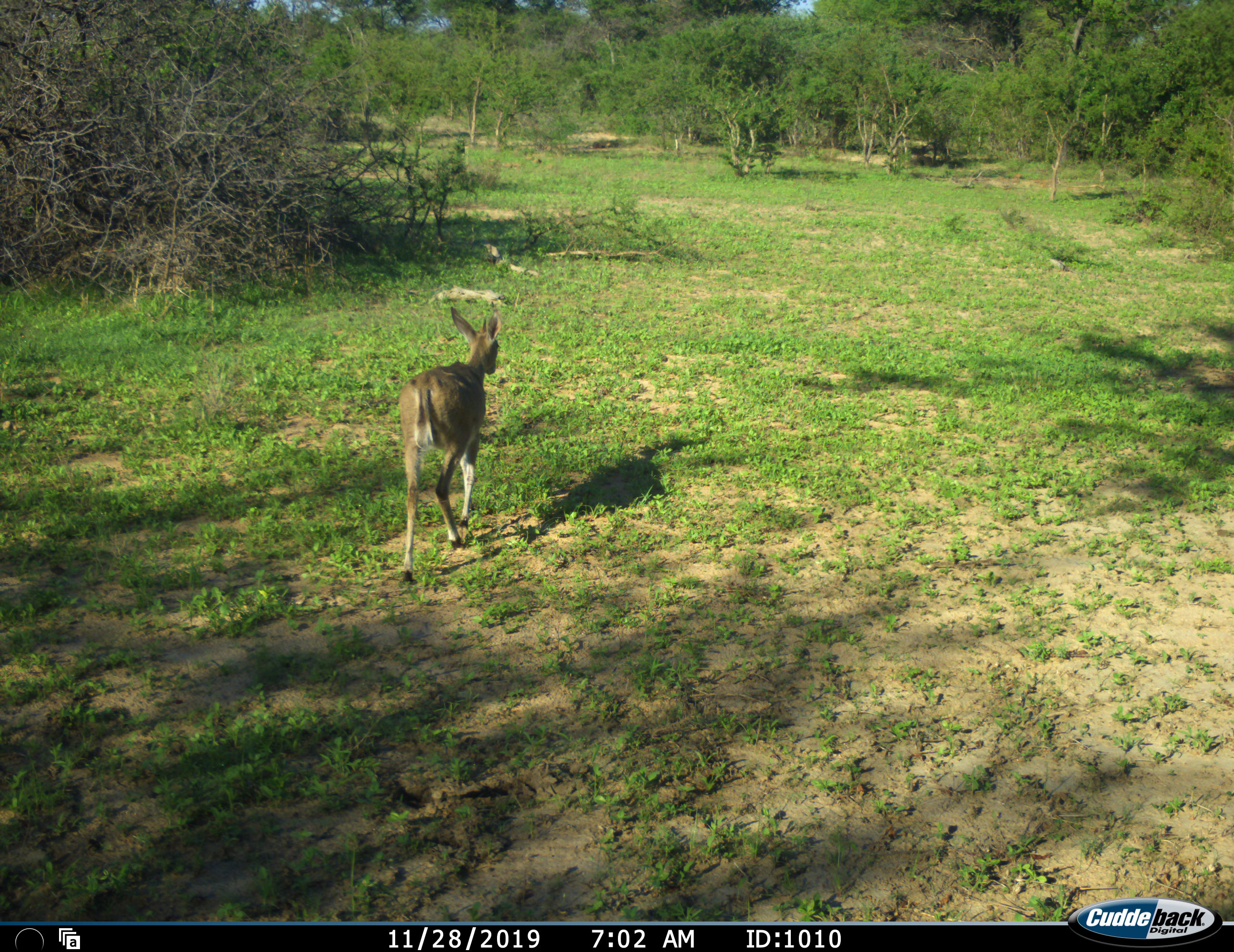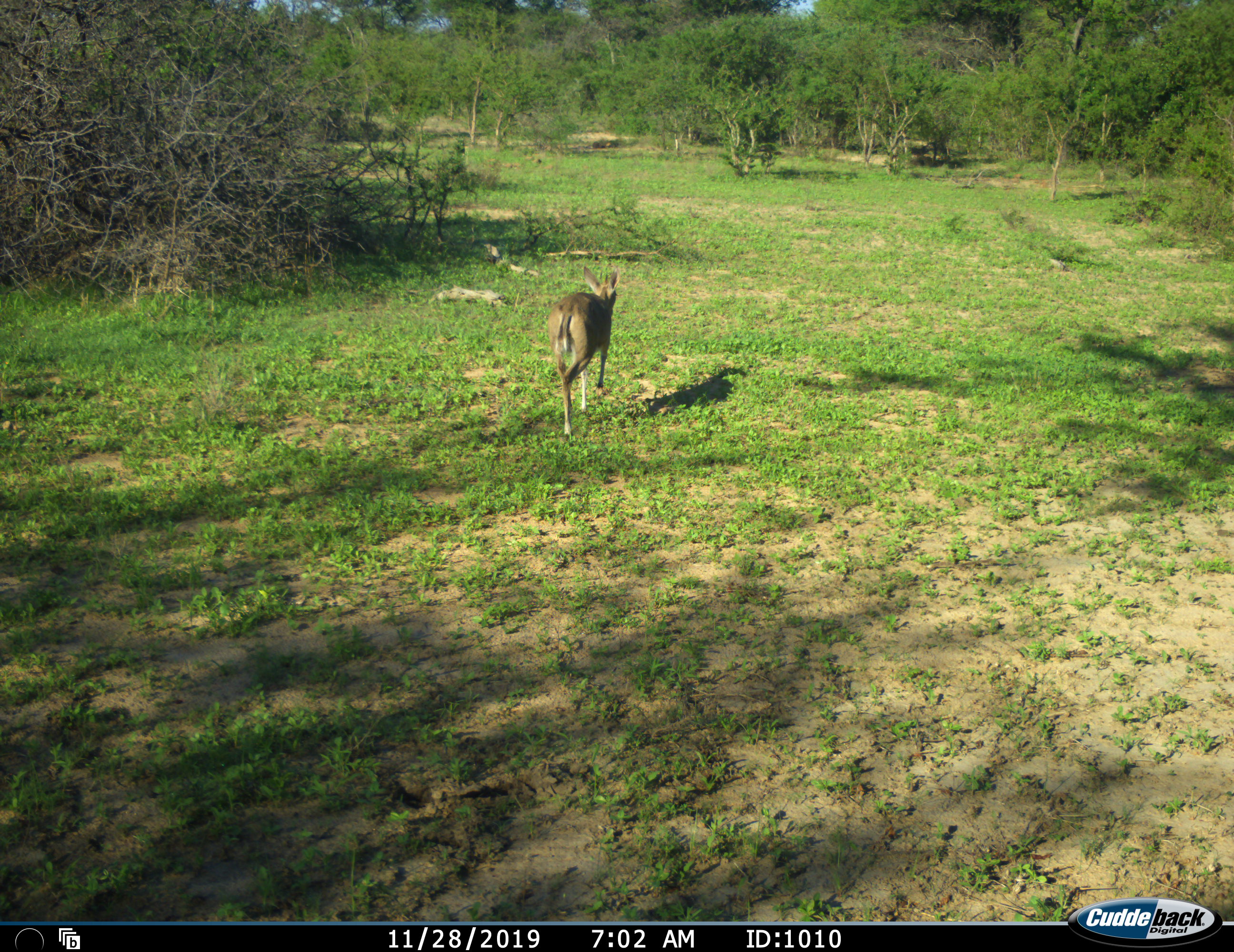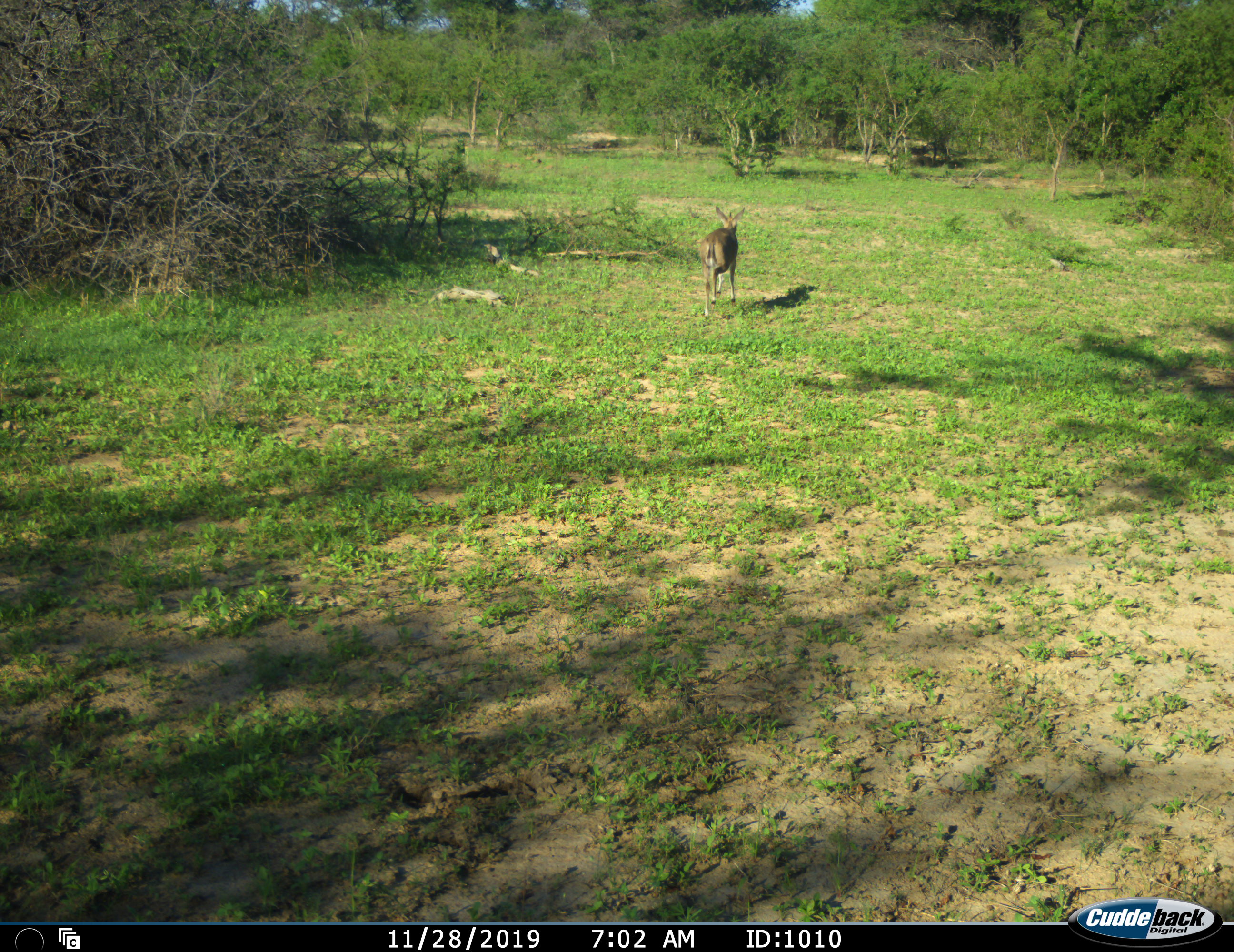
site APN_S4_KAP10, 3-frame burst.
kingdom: Animalia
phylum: Chordata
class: Mammalia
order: Artiodactyla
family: Bovidae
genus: Sylvicapra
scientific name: Sylvicapra grimmia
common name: common duiker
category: duikercommongrey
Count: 1.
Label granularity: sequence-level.